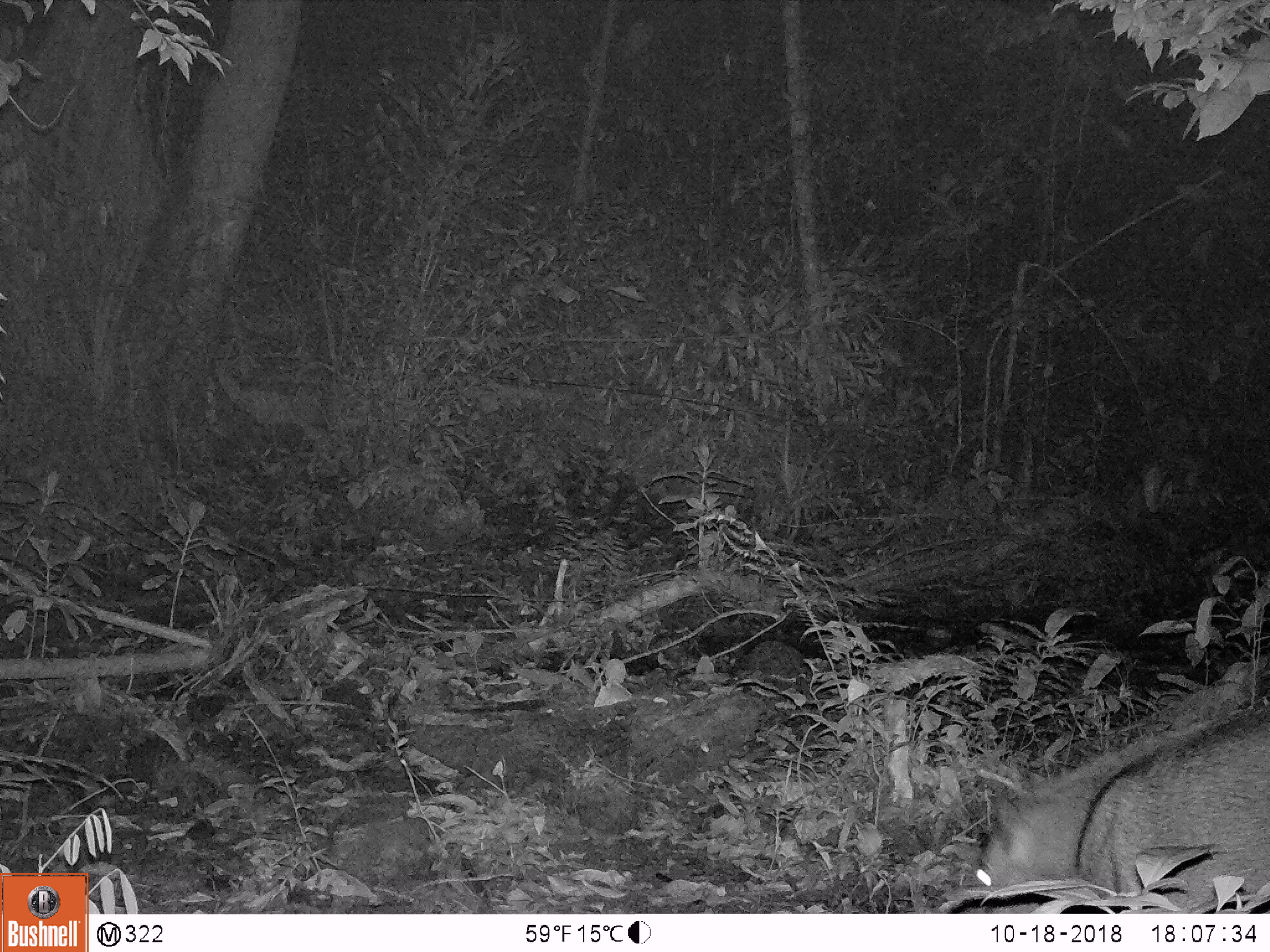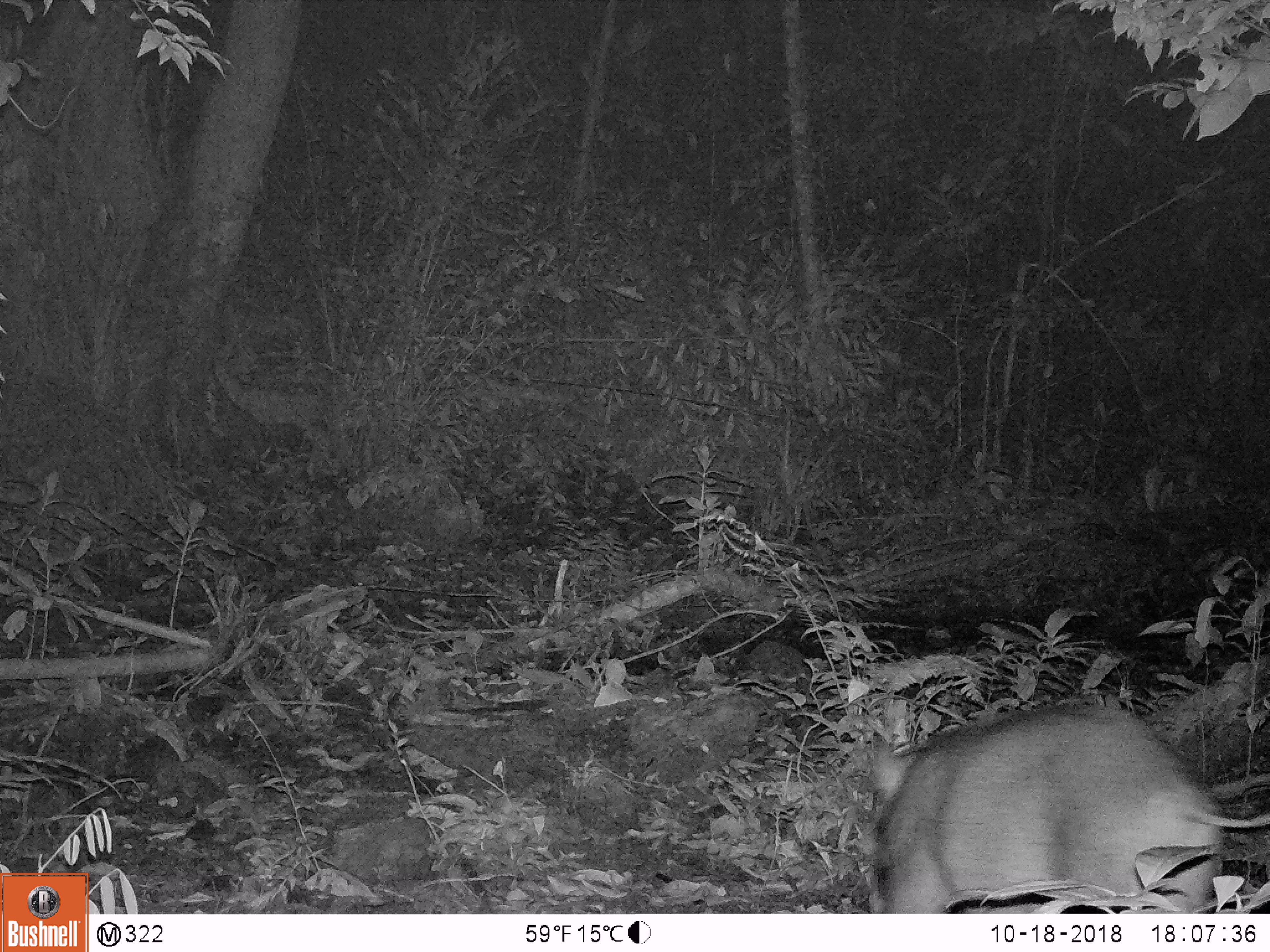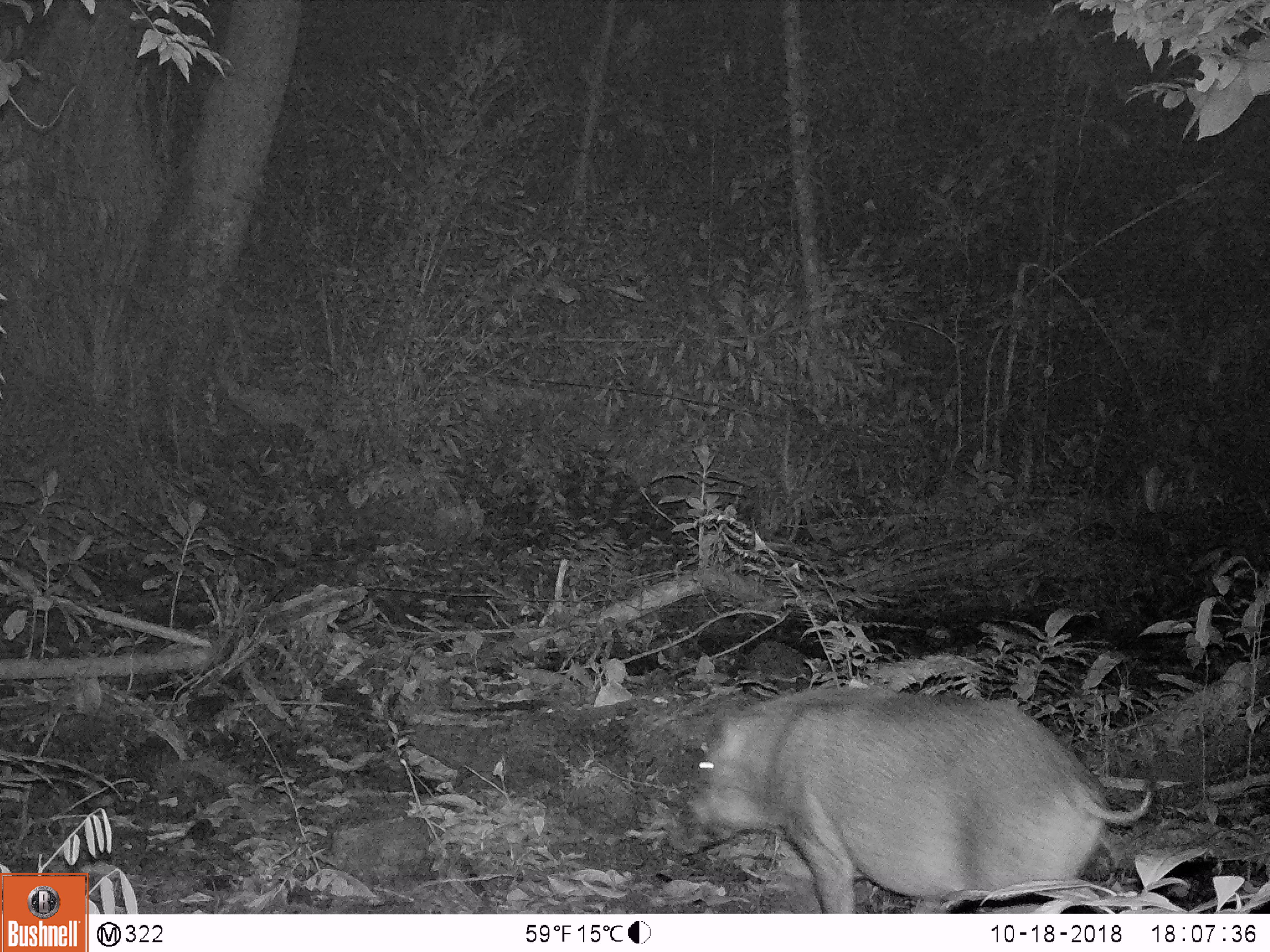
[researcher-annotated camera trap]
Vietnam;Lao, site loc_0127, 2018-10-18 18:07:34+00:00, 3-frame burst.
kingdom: Animalia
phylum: Chordata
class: Mammalia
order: Artiodactyla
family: Suidae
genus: Sus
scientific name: Sus scrofa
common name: eurasian wild pig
Eurasian wild pig (Sus scrofa). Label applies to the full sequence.